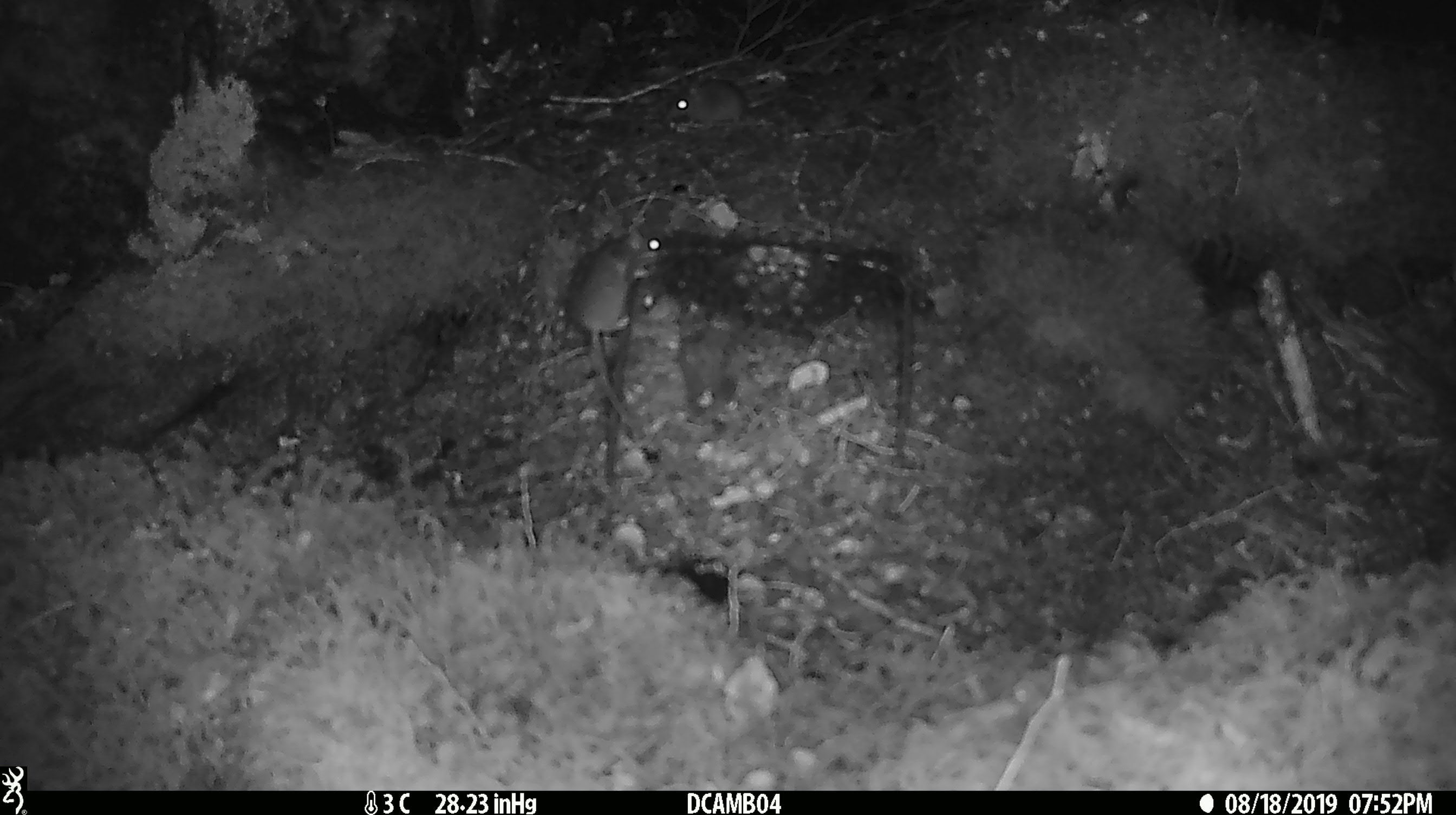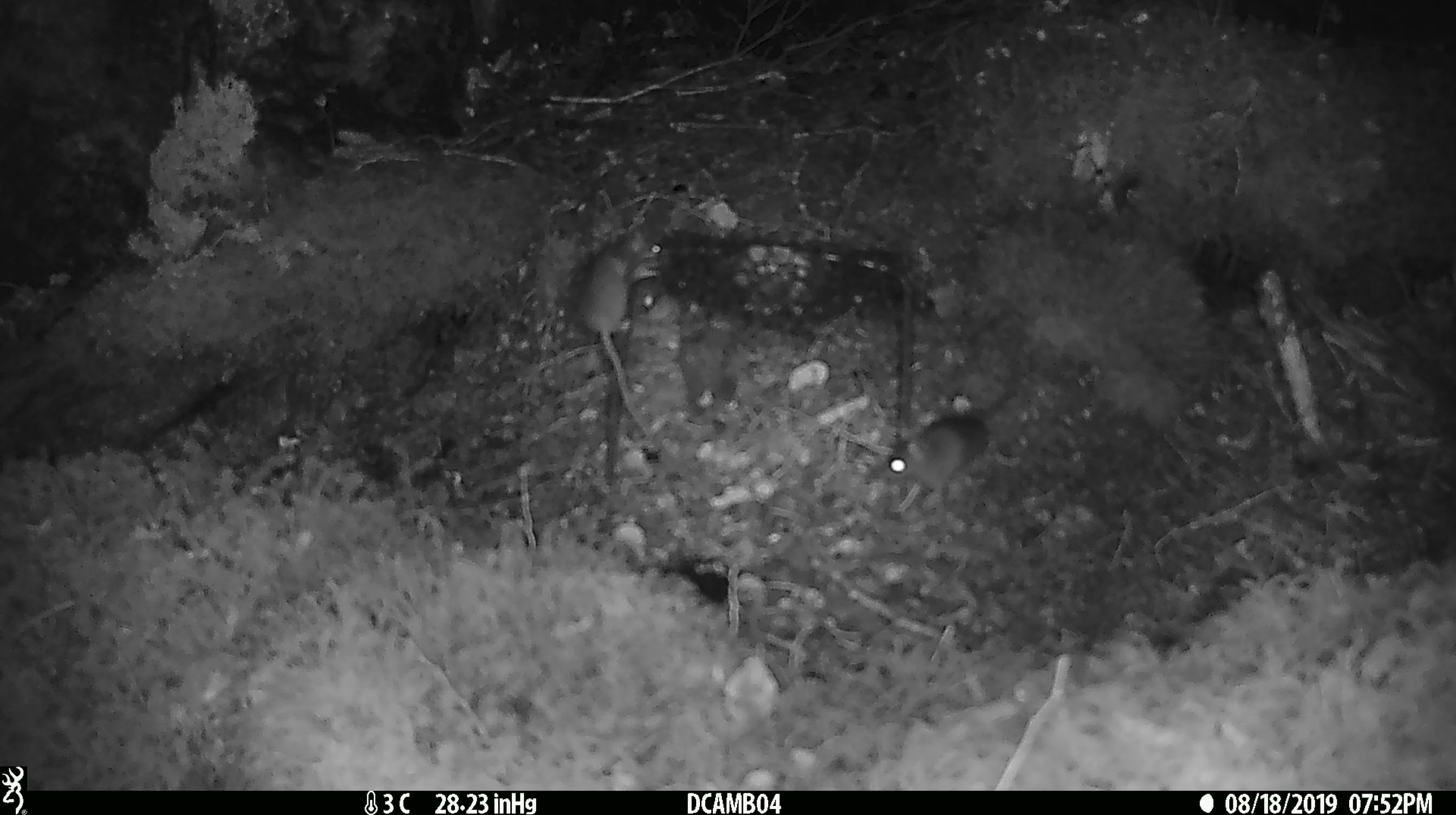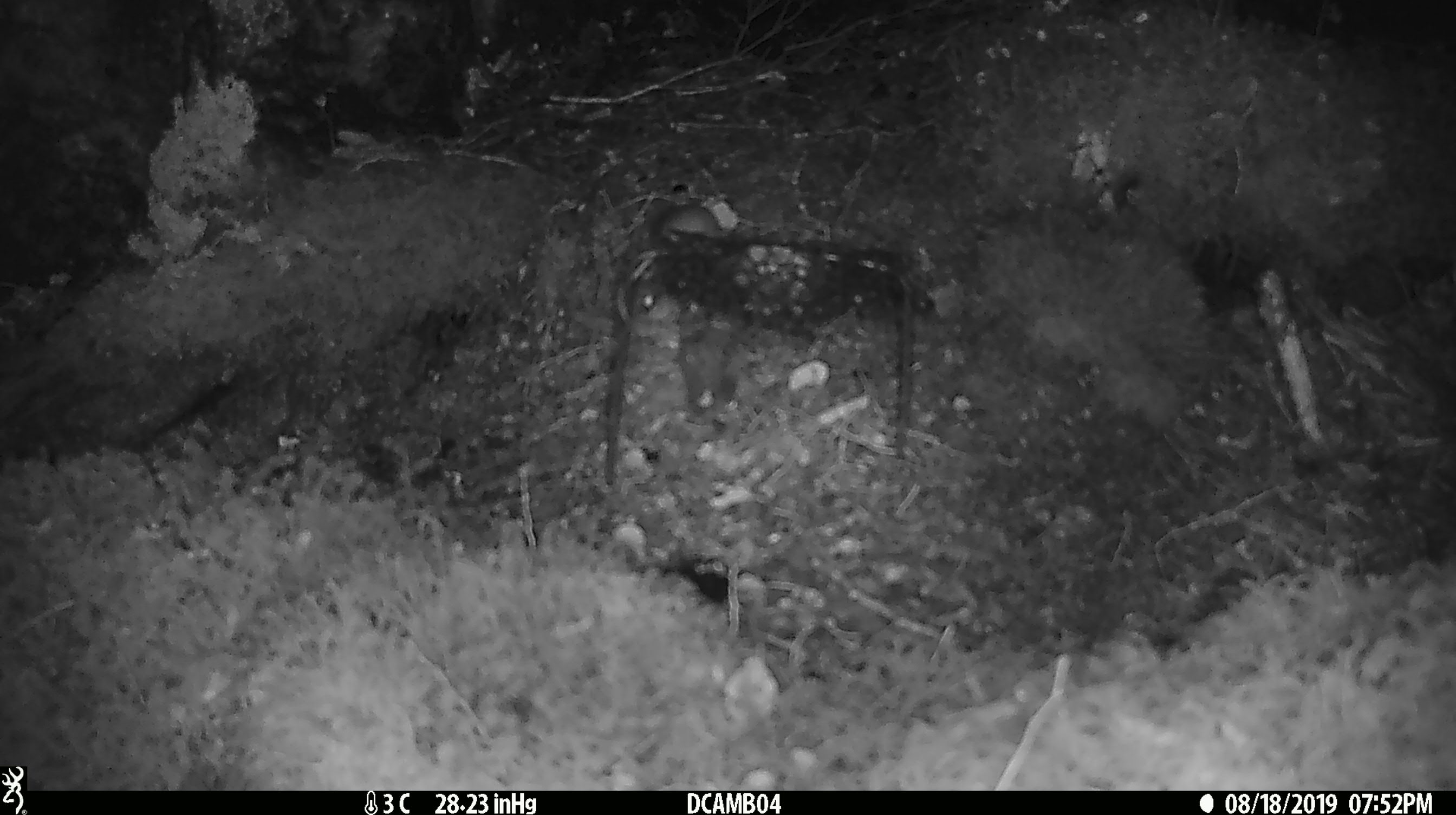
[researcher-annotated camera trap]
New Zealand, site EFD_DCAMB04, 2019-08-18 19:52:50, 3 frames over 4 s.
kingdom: Animalia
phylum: Chordata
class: Mammalia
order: Rodentia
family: Muridae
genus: Mus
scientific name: Mus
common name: mouse